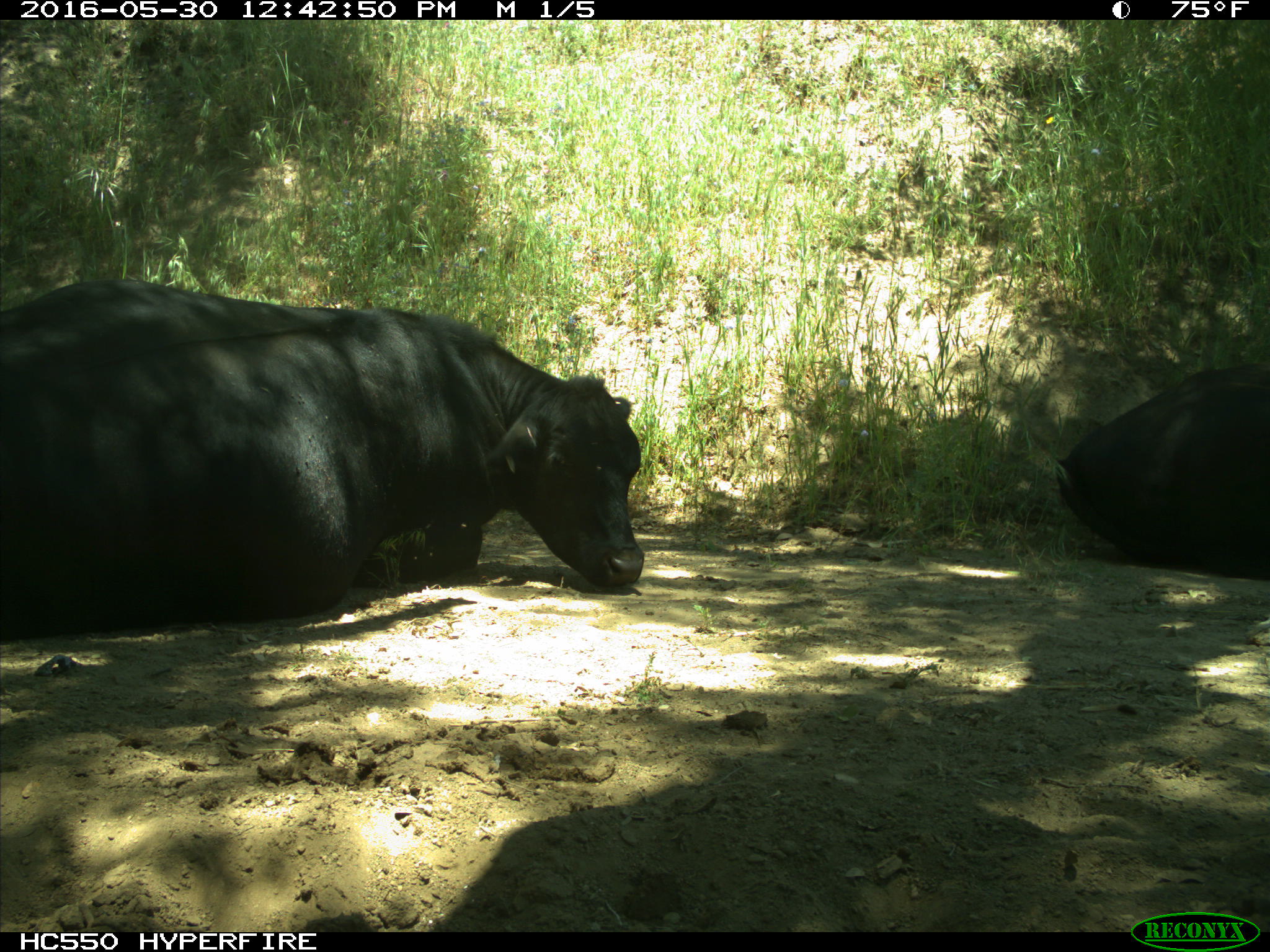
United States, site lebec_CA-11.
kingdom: Animalia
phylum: Chordata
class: Mammalia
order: Artiodactyla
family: Bovidae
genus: Bos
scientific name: Bos taurus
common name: domestic cow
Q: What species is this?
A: Bos taurus (domestic cow).